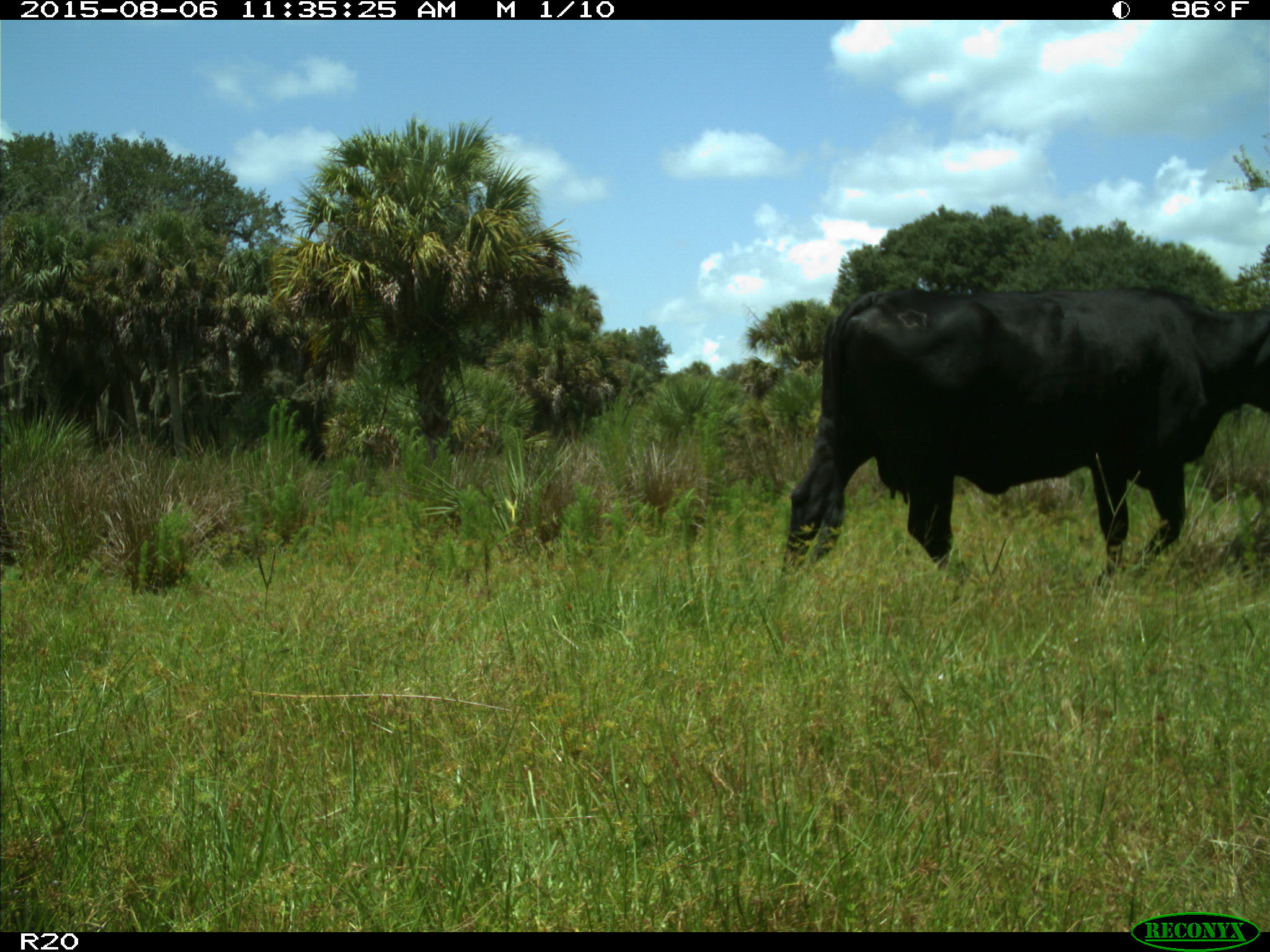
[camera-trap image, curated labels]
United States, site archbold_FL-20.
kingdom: Animalia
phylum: Chordata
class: Mammalia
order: Artiodactyla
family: Bovidae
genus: Bos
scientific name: Bos taurus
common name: domestic cow